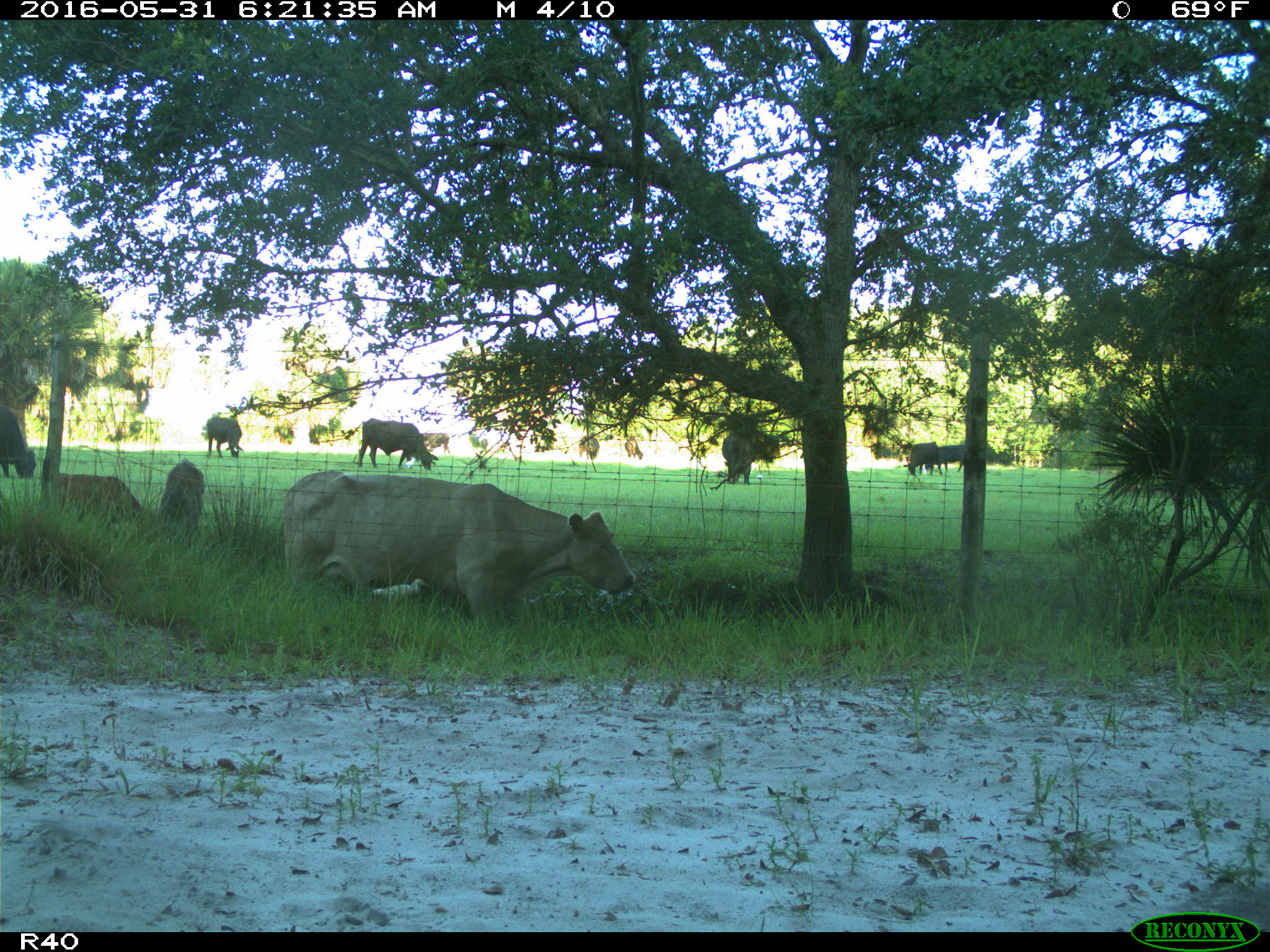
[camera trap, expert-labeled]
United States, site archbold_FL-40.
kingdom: Animalia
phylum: Chordata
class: Mammalia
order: Artiodactyla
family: Bovidae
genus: Bos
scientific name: Bos taurus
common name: domestic cow